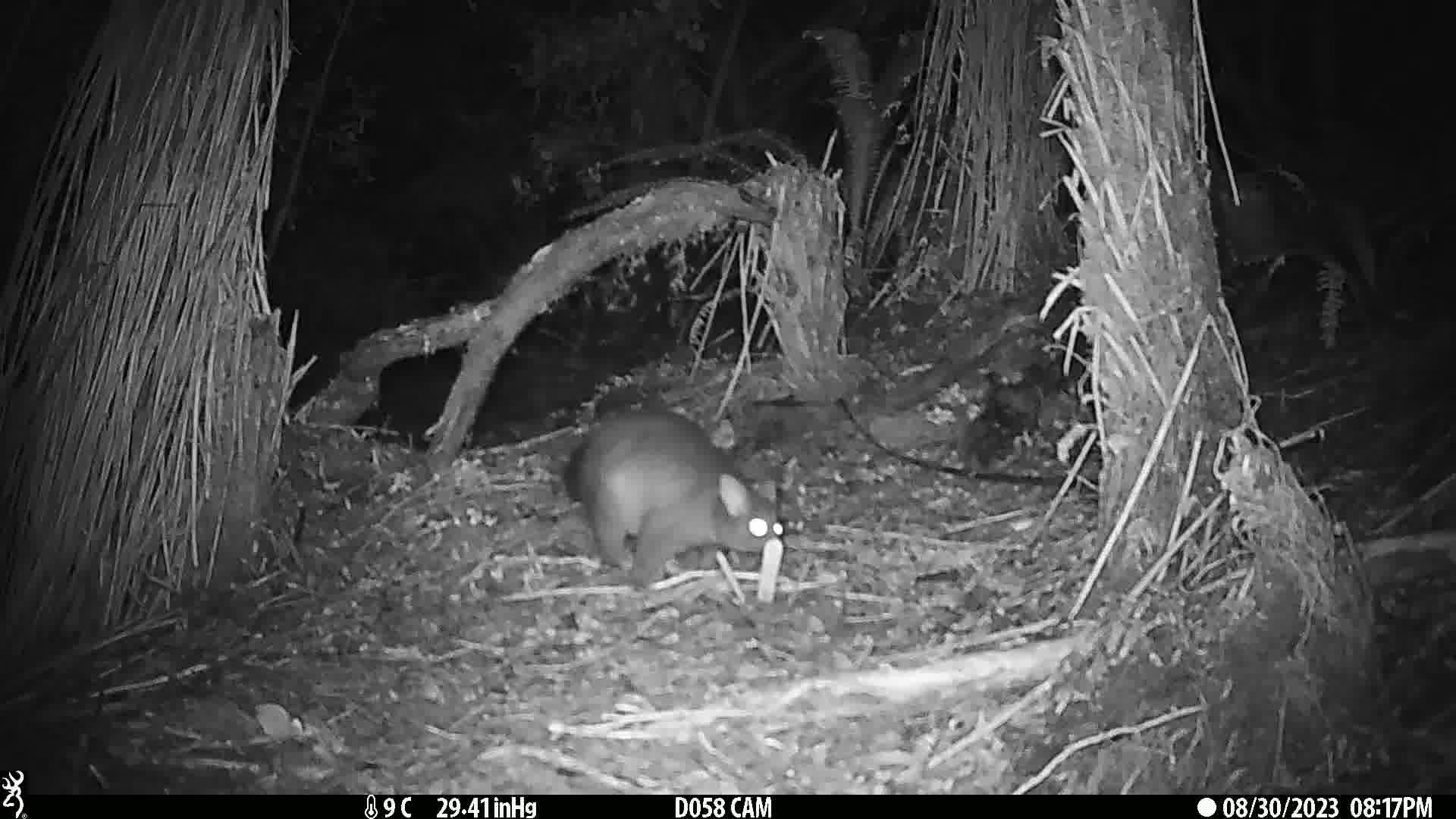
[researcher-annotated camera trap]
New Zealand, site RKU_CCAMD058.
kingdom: Animalia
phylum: Chordata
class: Mammalia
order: Diprotodontia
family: Phalangeridae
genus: Trichosurus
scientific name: Trichosurus vulpecula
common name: common brushtail possum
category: possum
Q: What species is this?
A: Possum (common brushtail possum) (Trichosurus vulpecula).